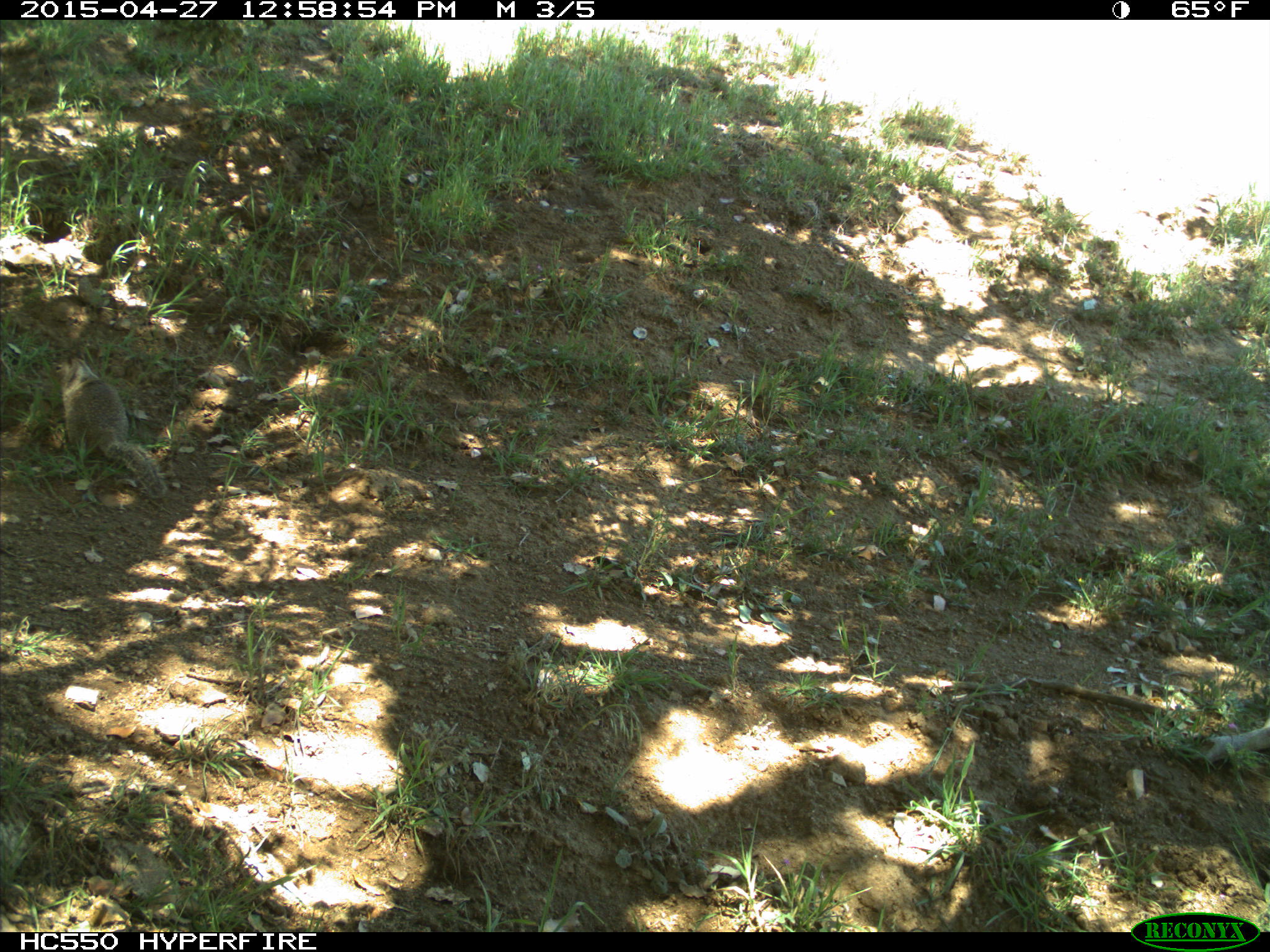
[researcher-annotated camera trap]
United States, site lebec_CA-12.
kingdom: Animalia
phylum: Chordata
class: Mammalia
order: Rodentia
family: Sciuridae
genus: Otospermophilus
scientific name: Otospermophilus beecheyi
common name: california ground squirrel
Otospermophilus beecheyi (california ground squirrel).